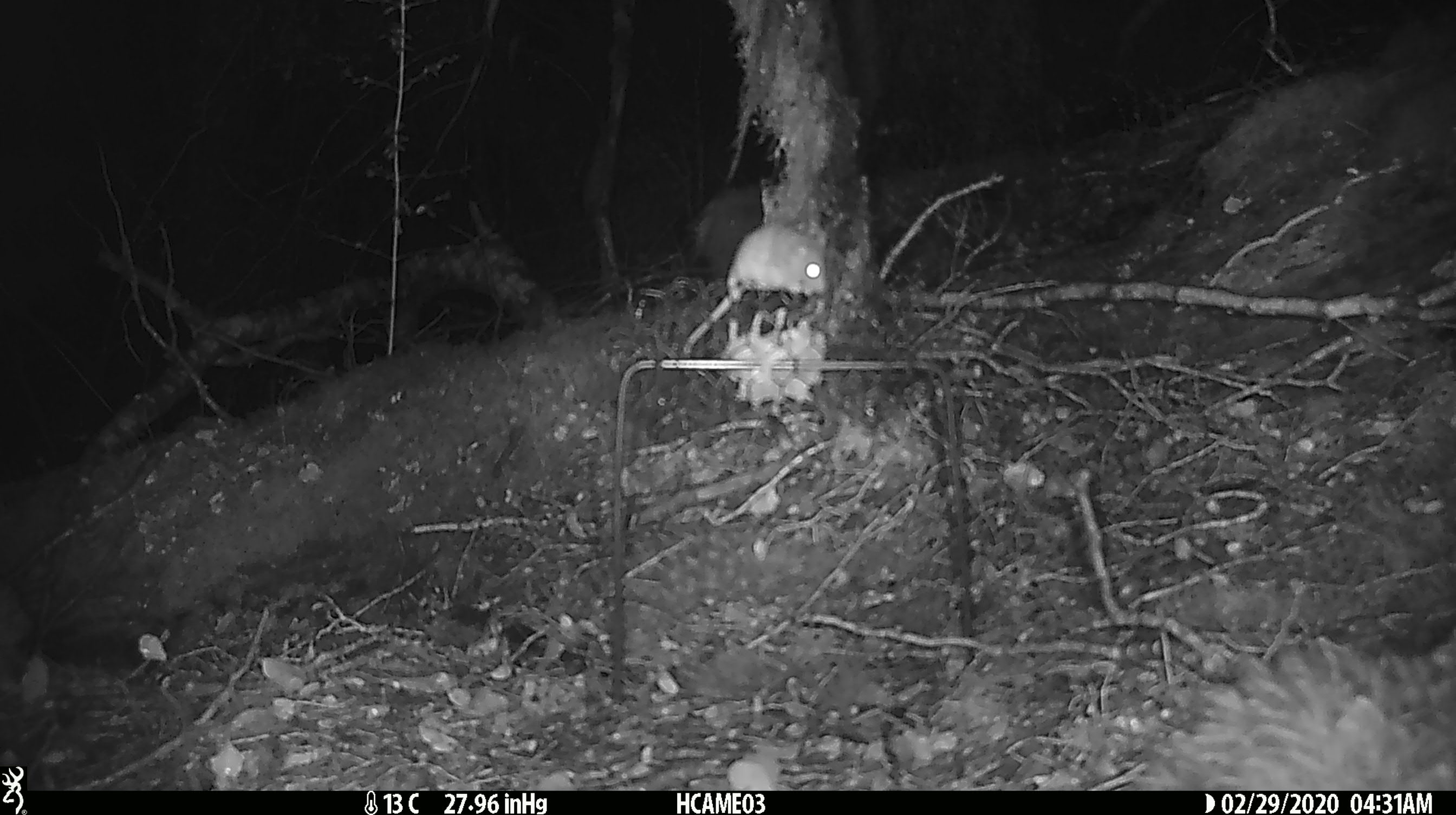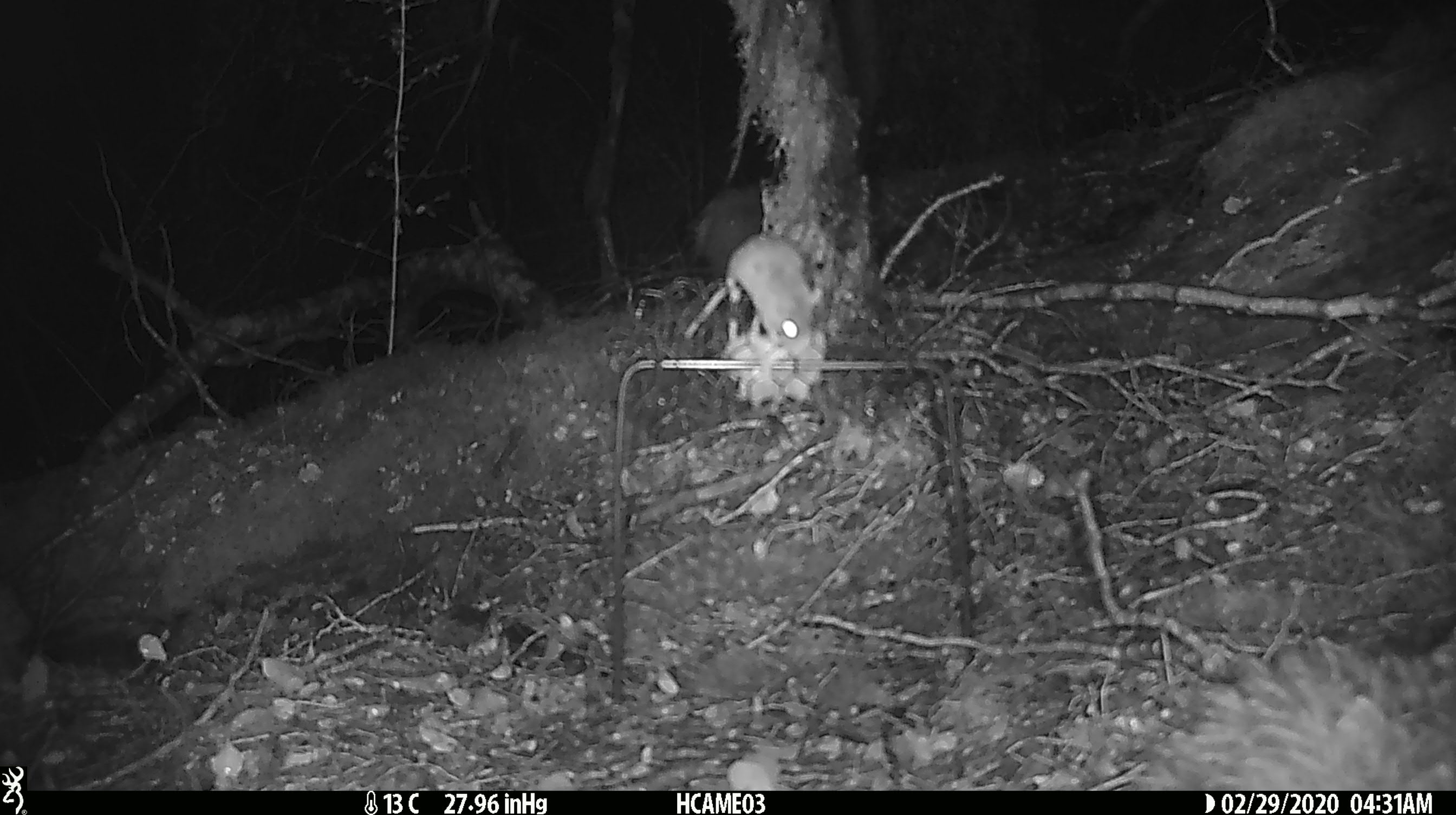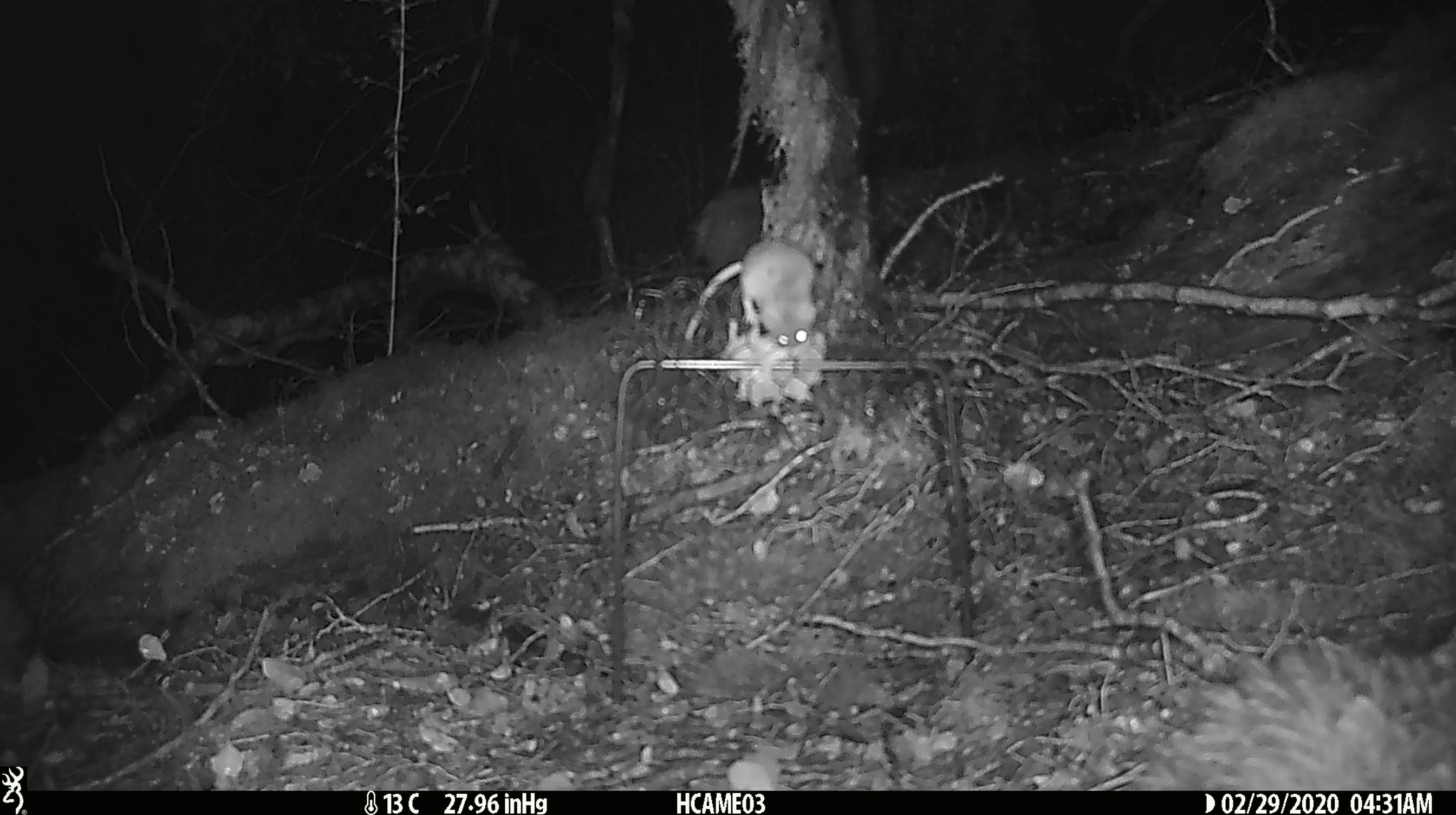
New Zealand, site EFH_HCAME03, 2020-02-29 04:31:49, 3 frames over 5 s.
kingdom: Animalia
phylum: Chordata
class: Mammalia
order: Rodentia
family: Muridae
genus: Mus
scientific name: Mus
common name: mouse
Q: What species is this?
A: Mouse (Mus).